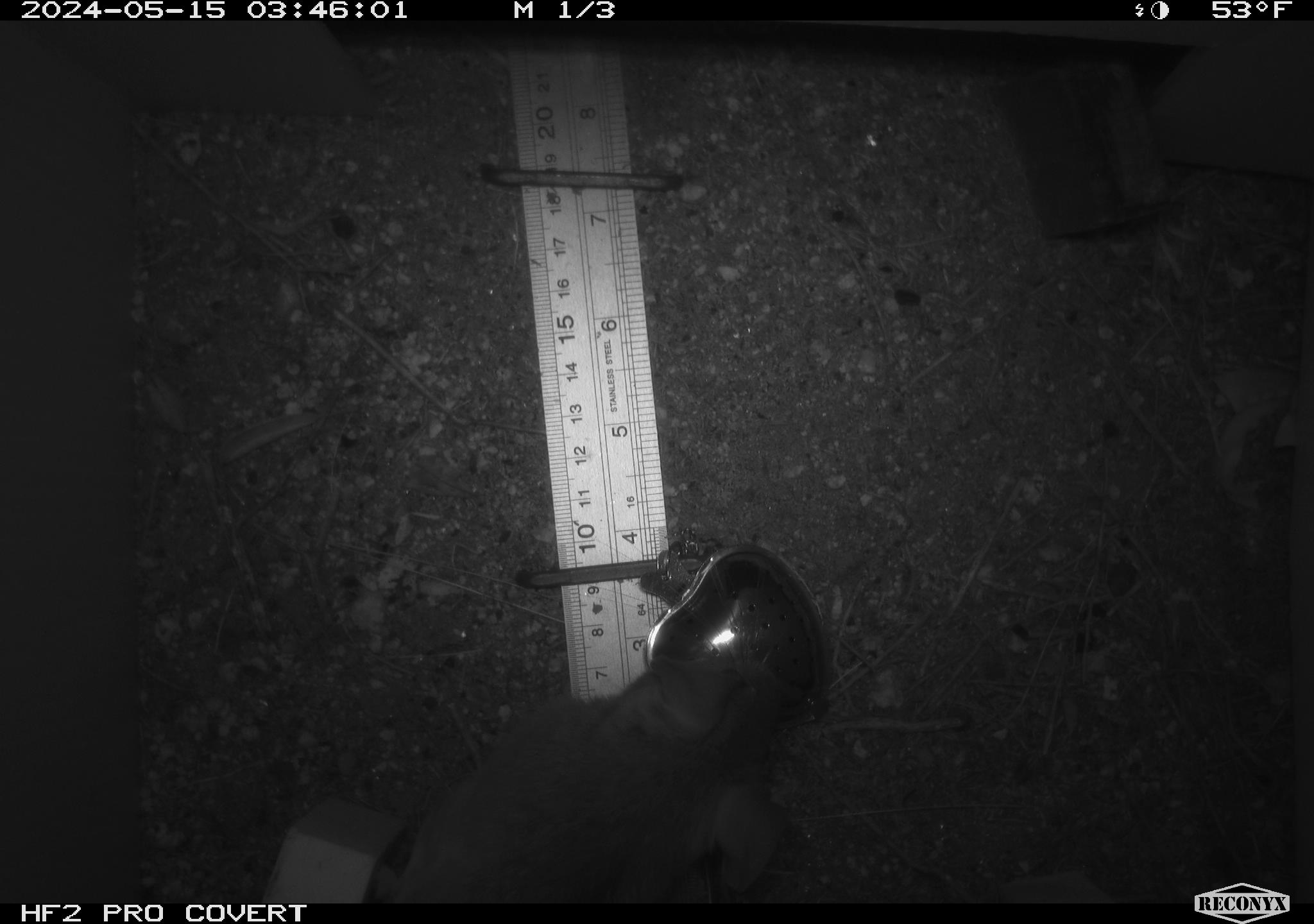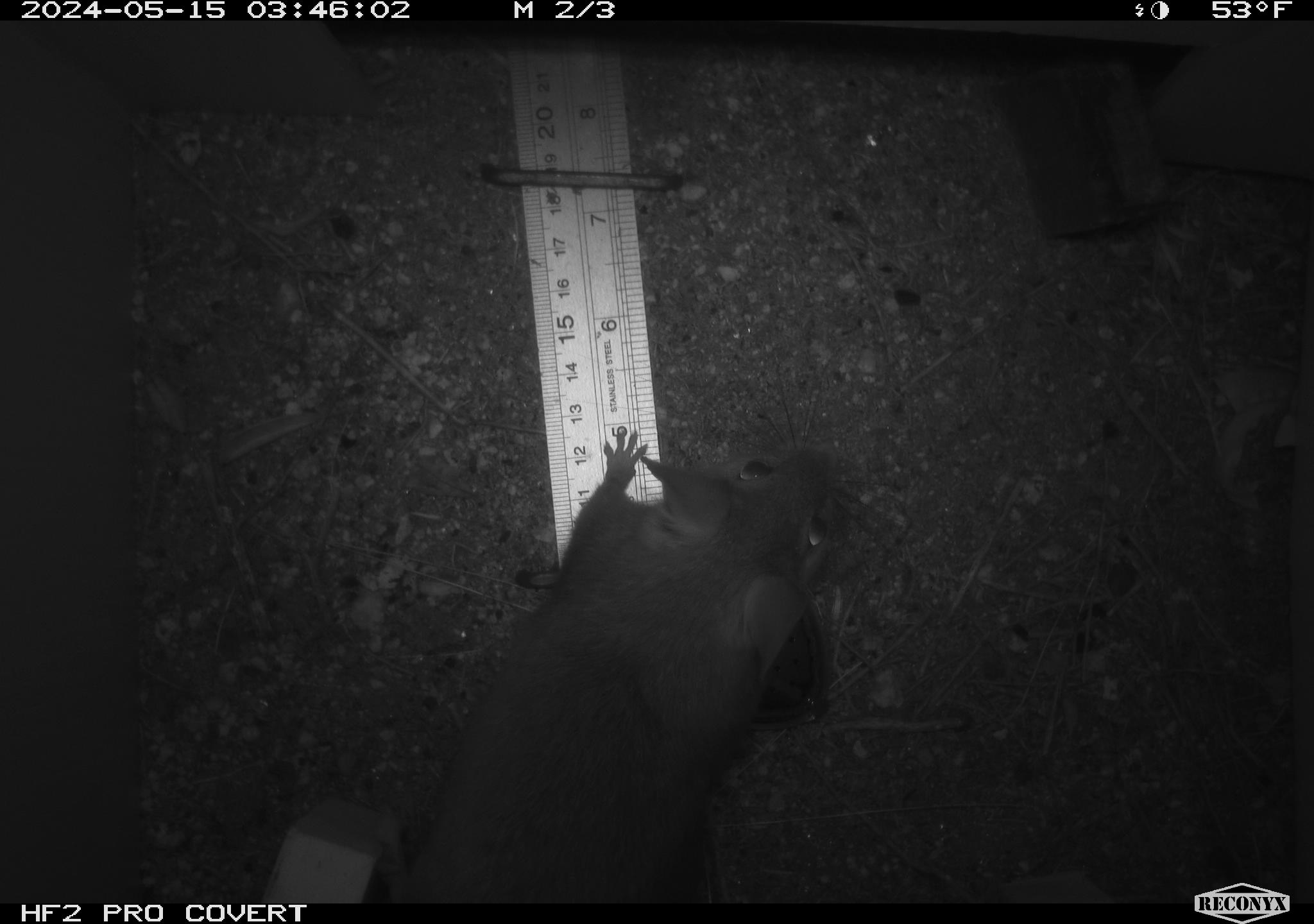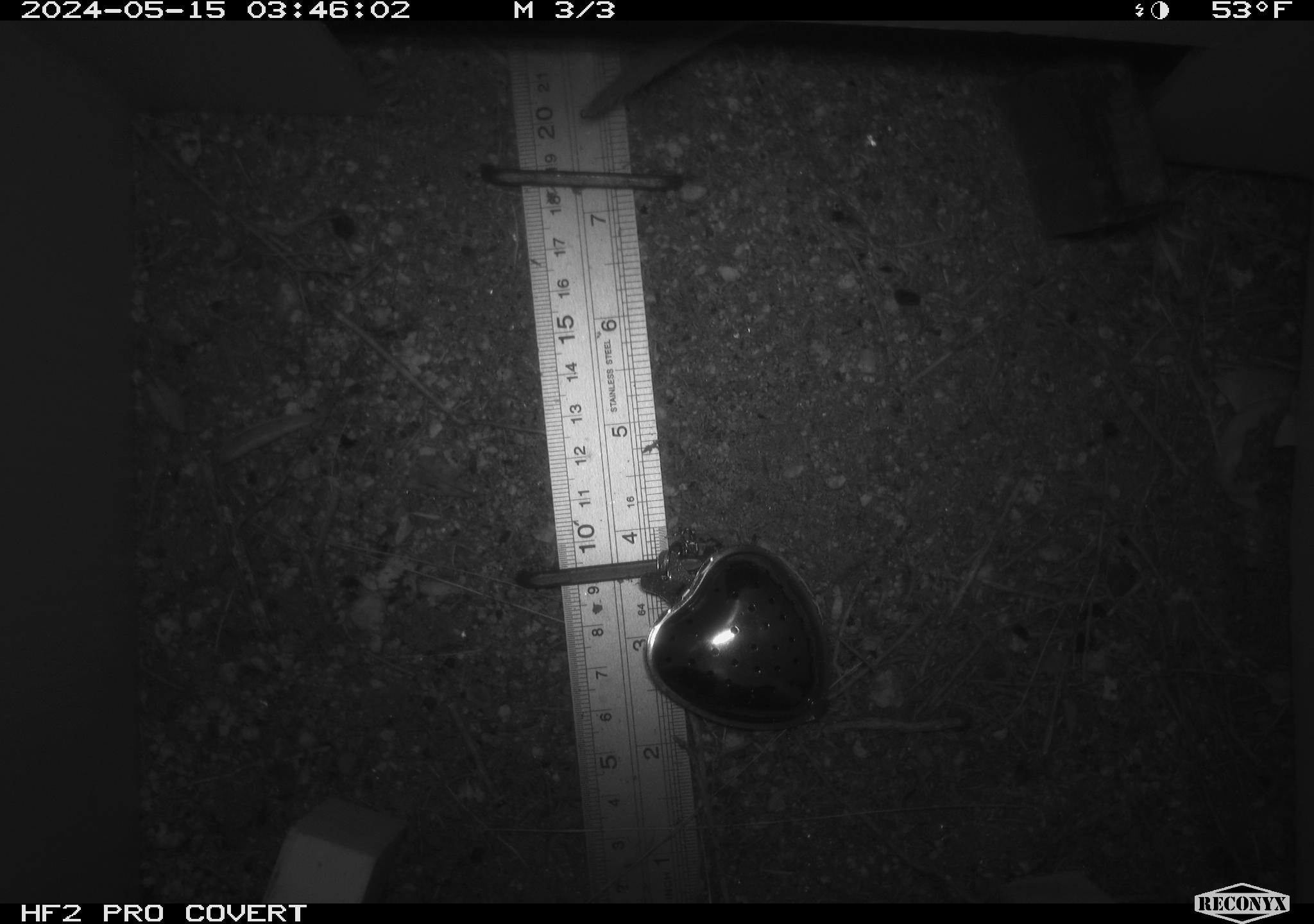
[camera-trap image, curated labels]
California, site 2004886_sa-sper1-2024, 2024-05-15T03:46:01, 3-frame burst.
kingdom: Animalia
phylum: Chordata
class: Mammalia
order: Rodentia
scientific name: Rodentia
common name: woodrat or rat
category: woodrat or rat species